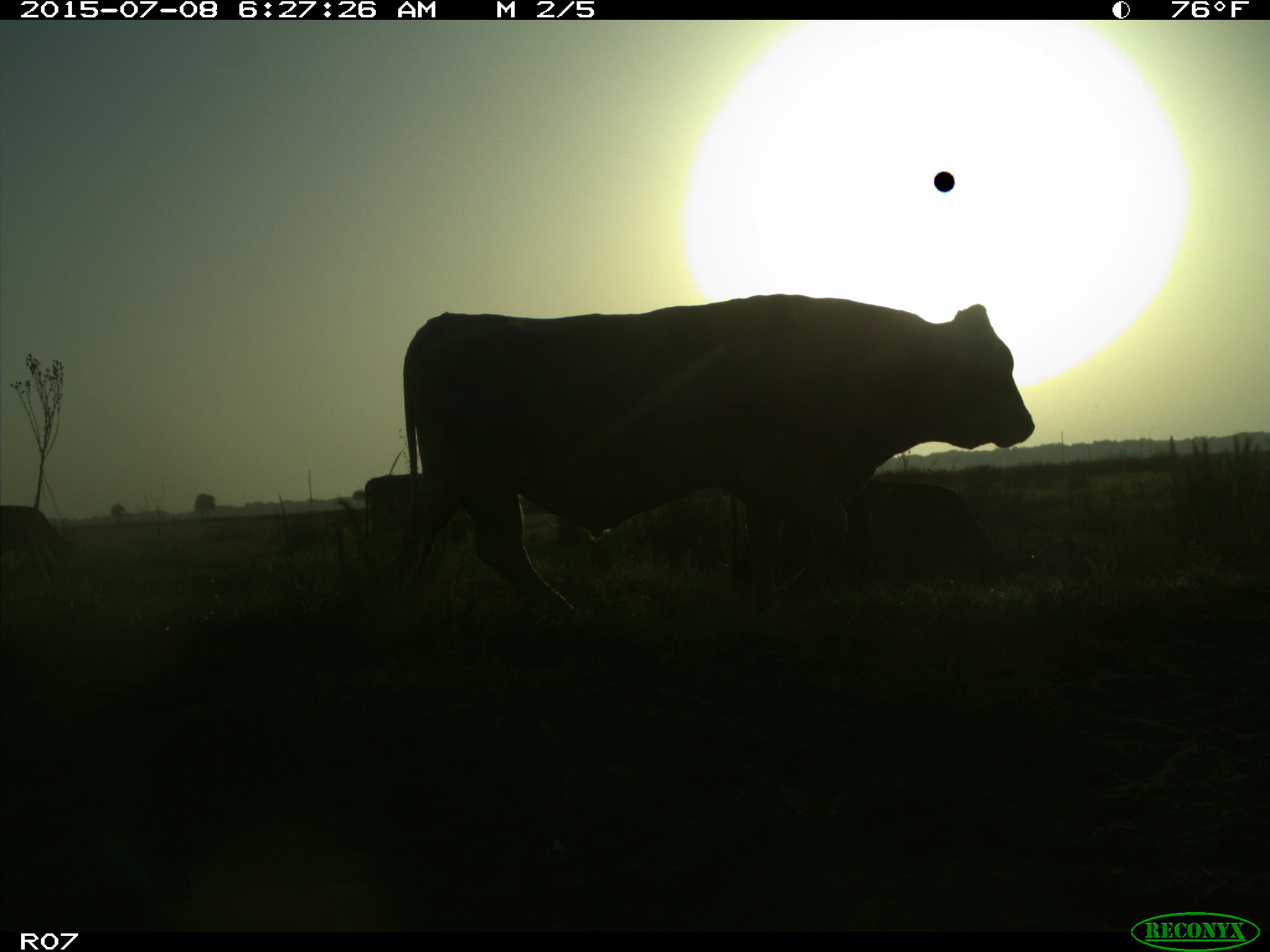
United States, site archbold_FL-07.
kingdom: Animalia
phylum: Chordata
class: Mammalia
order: Artiodactyla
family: Bovidae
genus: Bos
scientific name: Bos taurus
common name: domestic cow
Bos taurus (domestic cow).